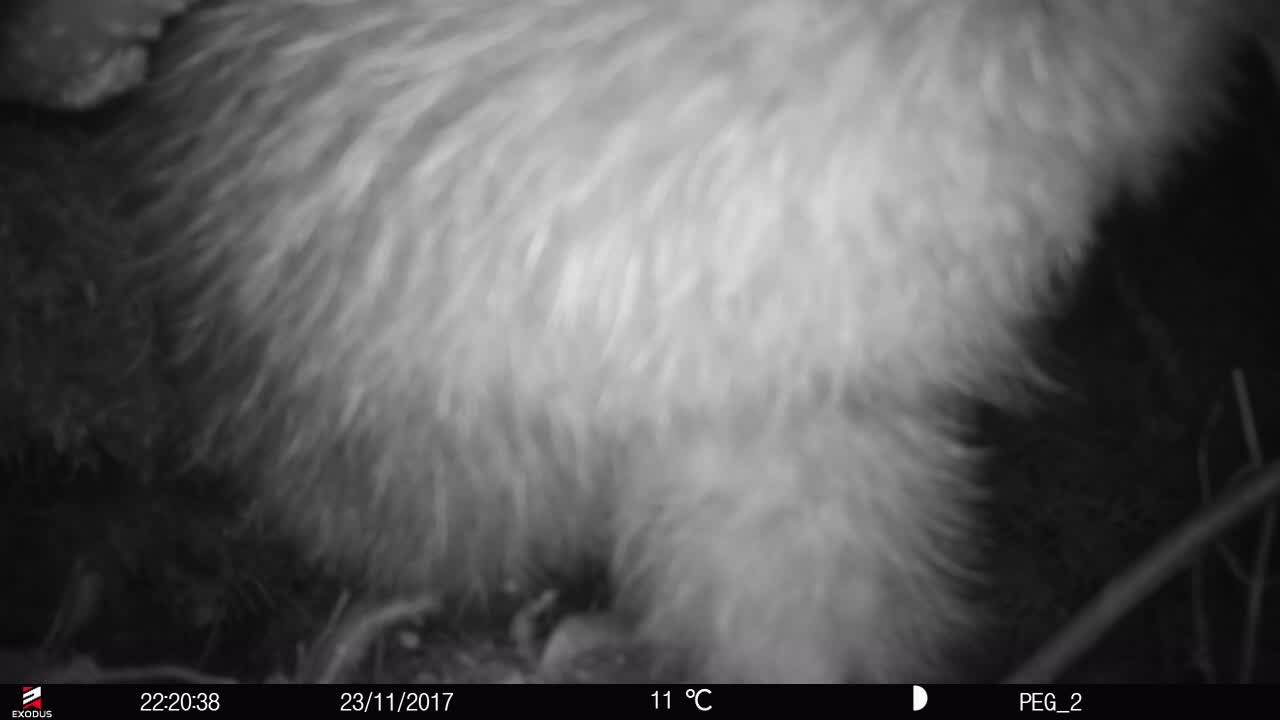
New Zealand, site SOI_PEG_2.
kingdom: Animalia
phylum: Chordata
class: Aves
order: Apterygiformes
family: Apterygidae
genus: Apteryx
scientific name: Apteryx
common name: kiwi